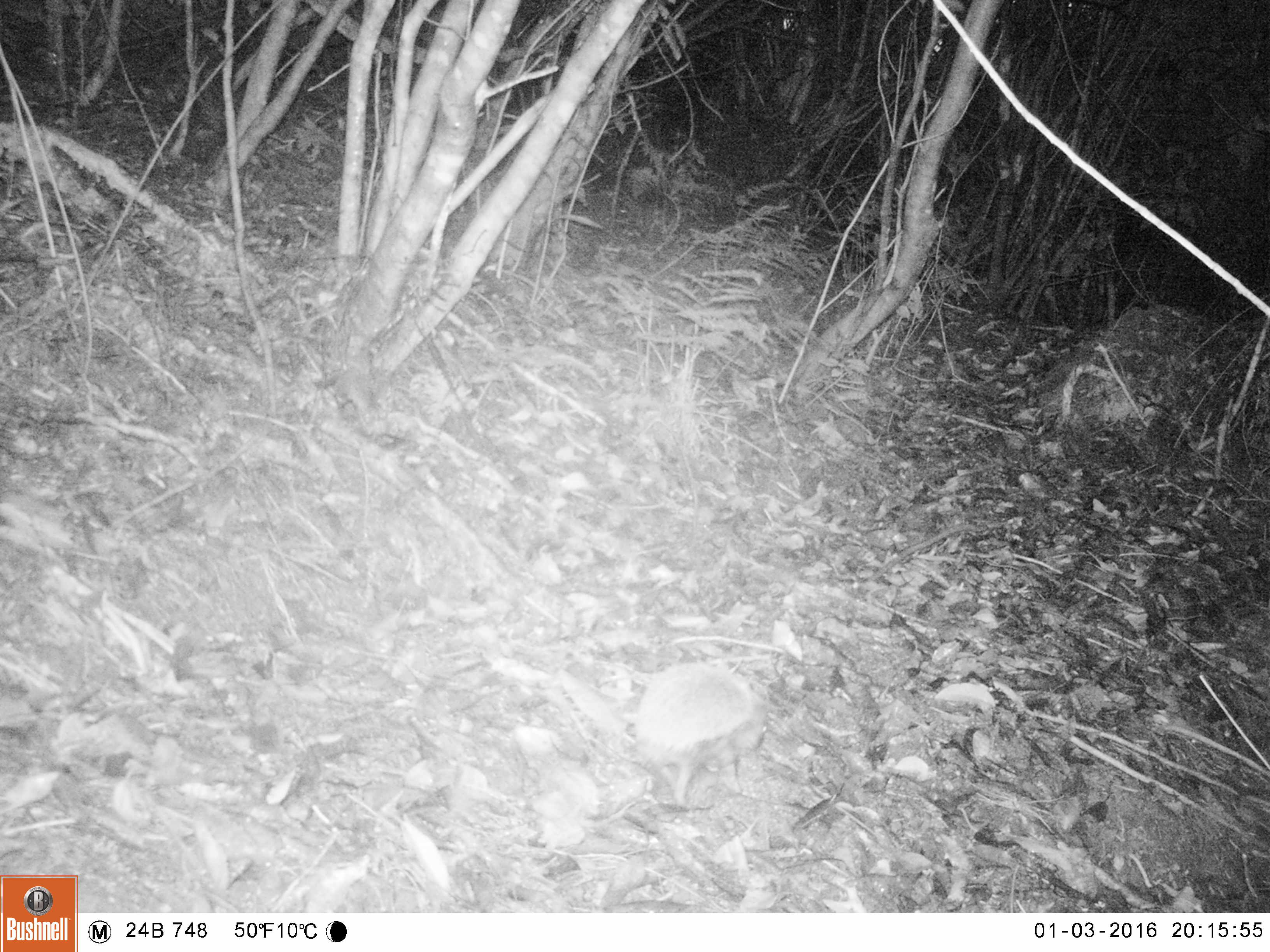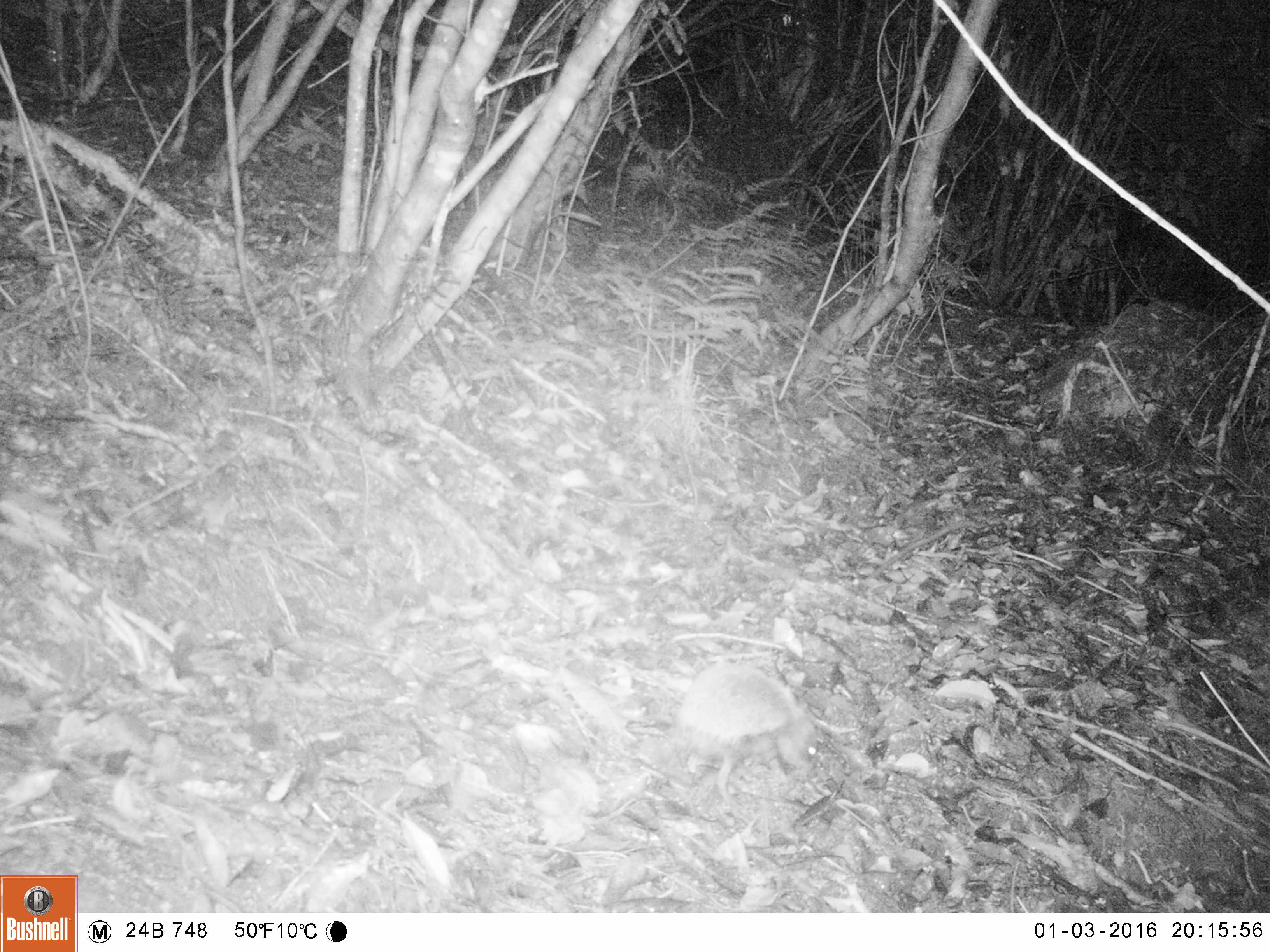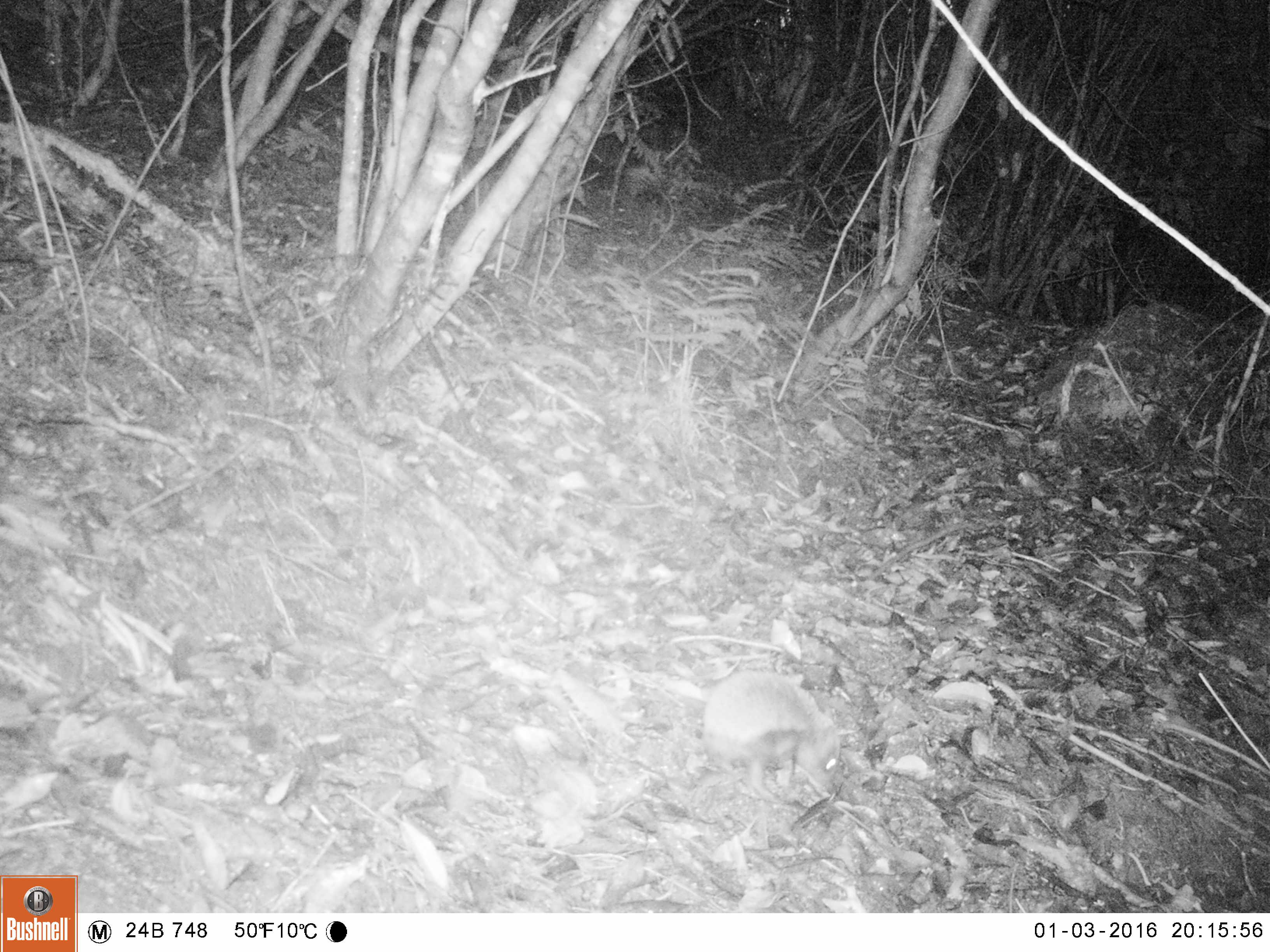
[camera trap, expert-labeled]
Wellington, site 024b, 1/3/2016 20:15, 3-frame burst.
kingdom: Animalia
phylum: Chordata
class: Mammalia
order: Eulipotyphla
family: Erinaceidae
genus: Erinaceus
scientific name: Erinaceus europaeus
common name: hedgehog